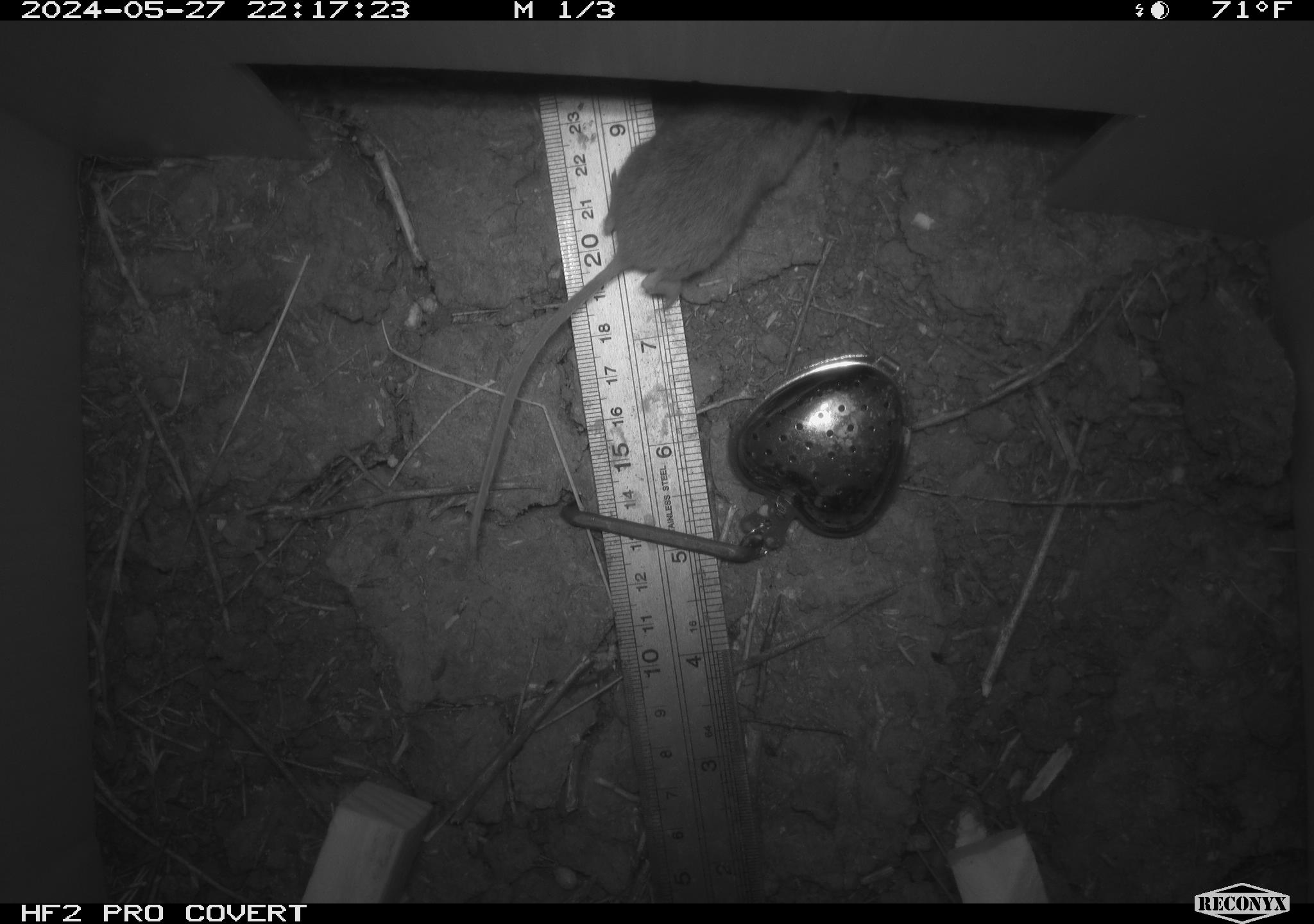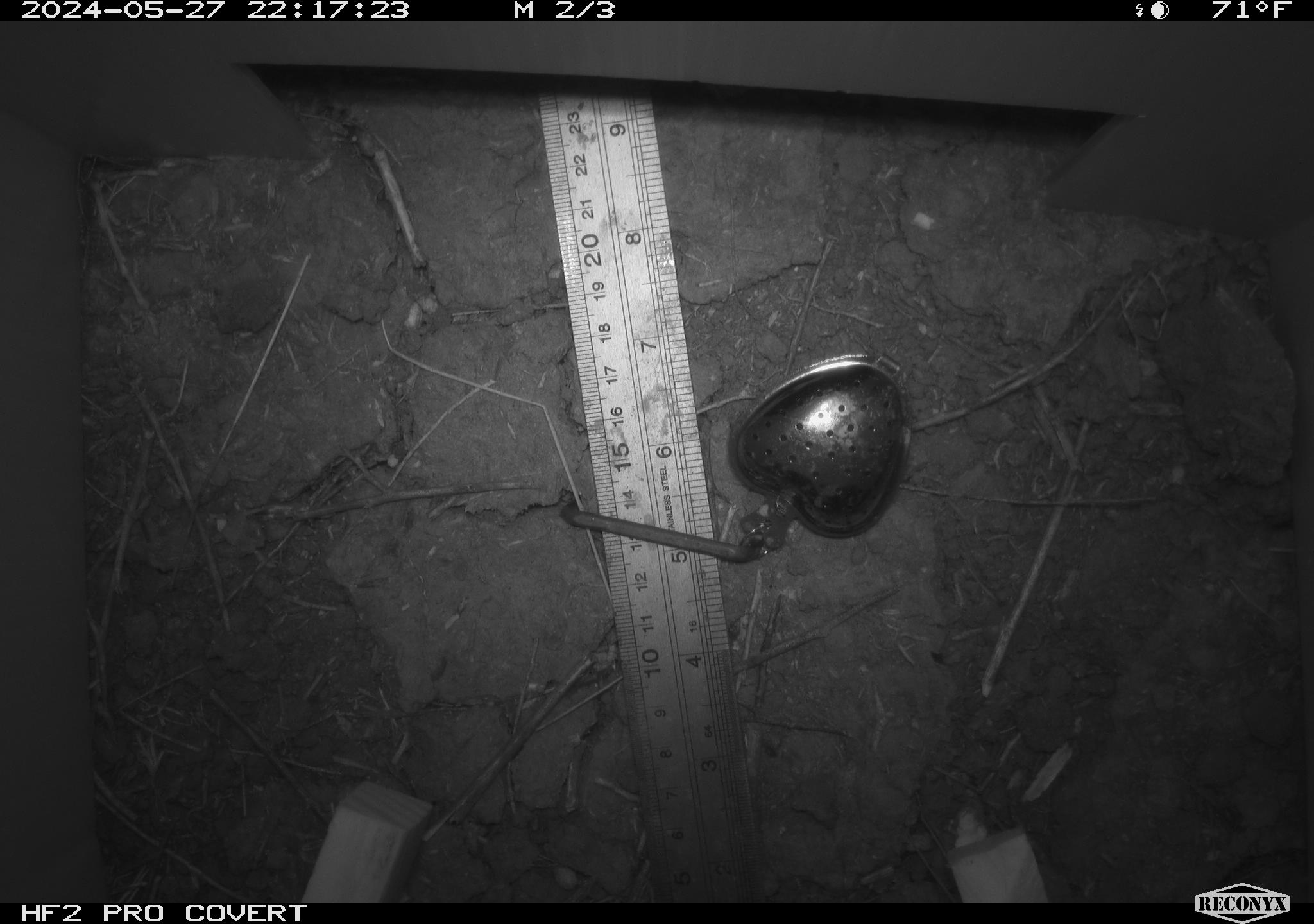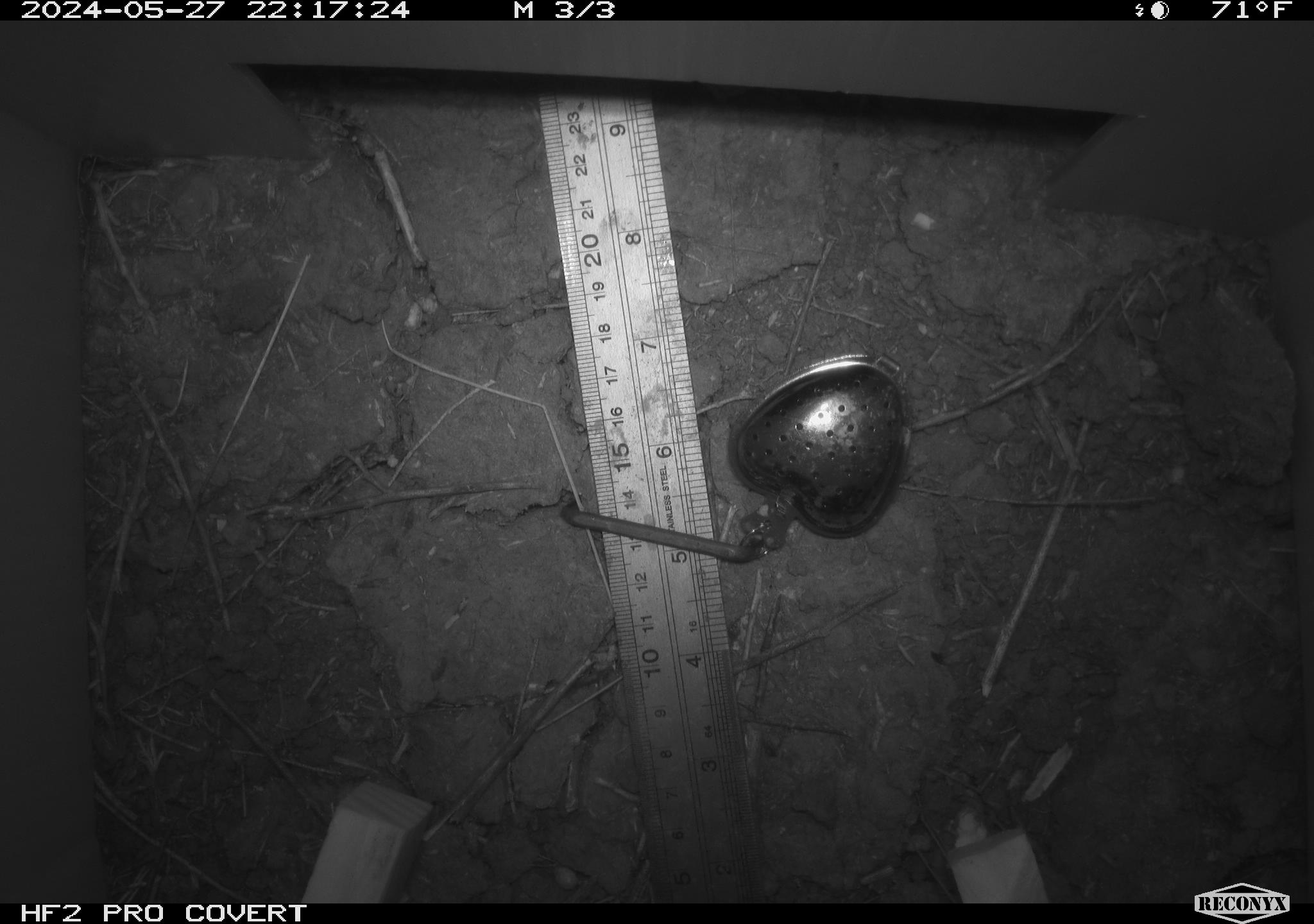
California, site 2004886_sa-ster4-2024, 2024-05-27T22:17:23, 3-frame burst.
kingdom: Animalia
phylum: Chordata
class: Mammalia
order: Rodentia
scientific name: Rodentia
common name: mouse species